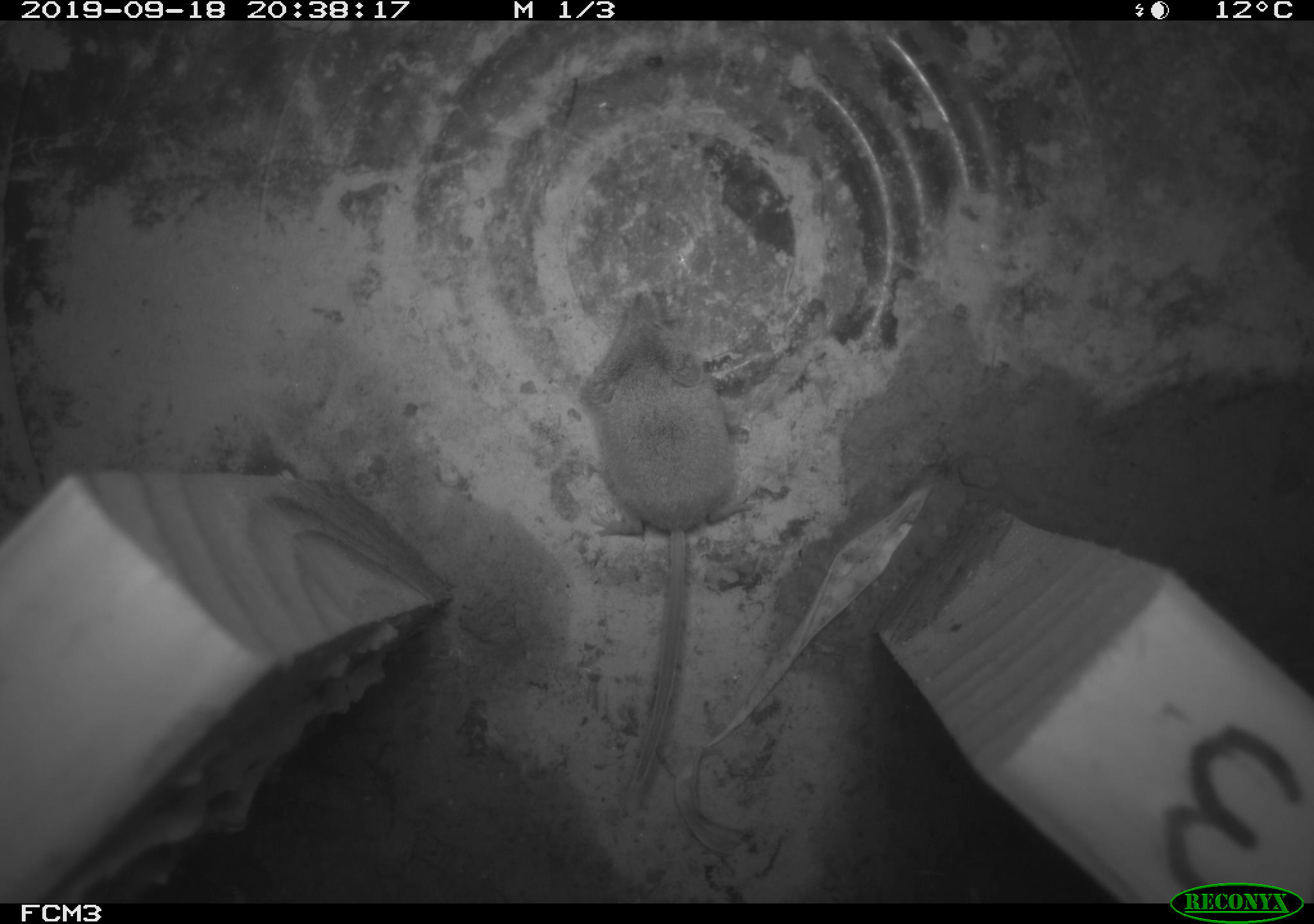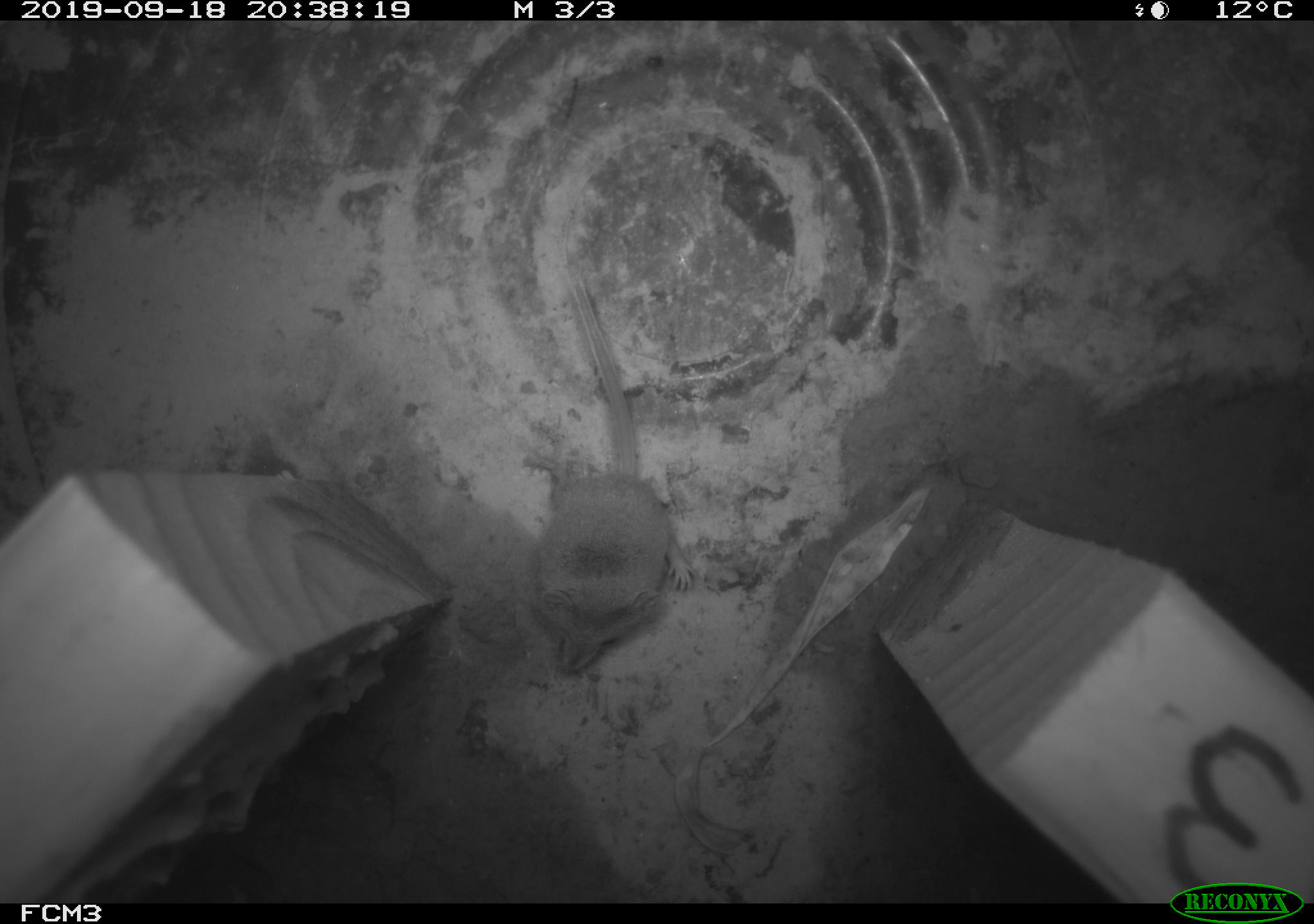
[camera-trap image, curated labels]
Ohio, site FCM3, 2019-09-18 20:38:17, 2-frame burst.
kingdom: Animalia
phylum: Chordata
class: Mammalia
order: Eulipotyphla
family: Soricidae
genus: Sorex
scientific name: Sorex cinereus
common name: masked shrew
Masked shrew (Sorex cinereus).